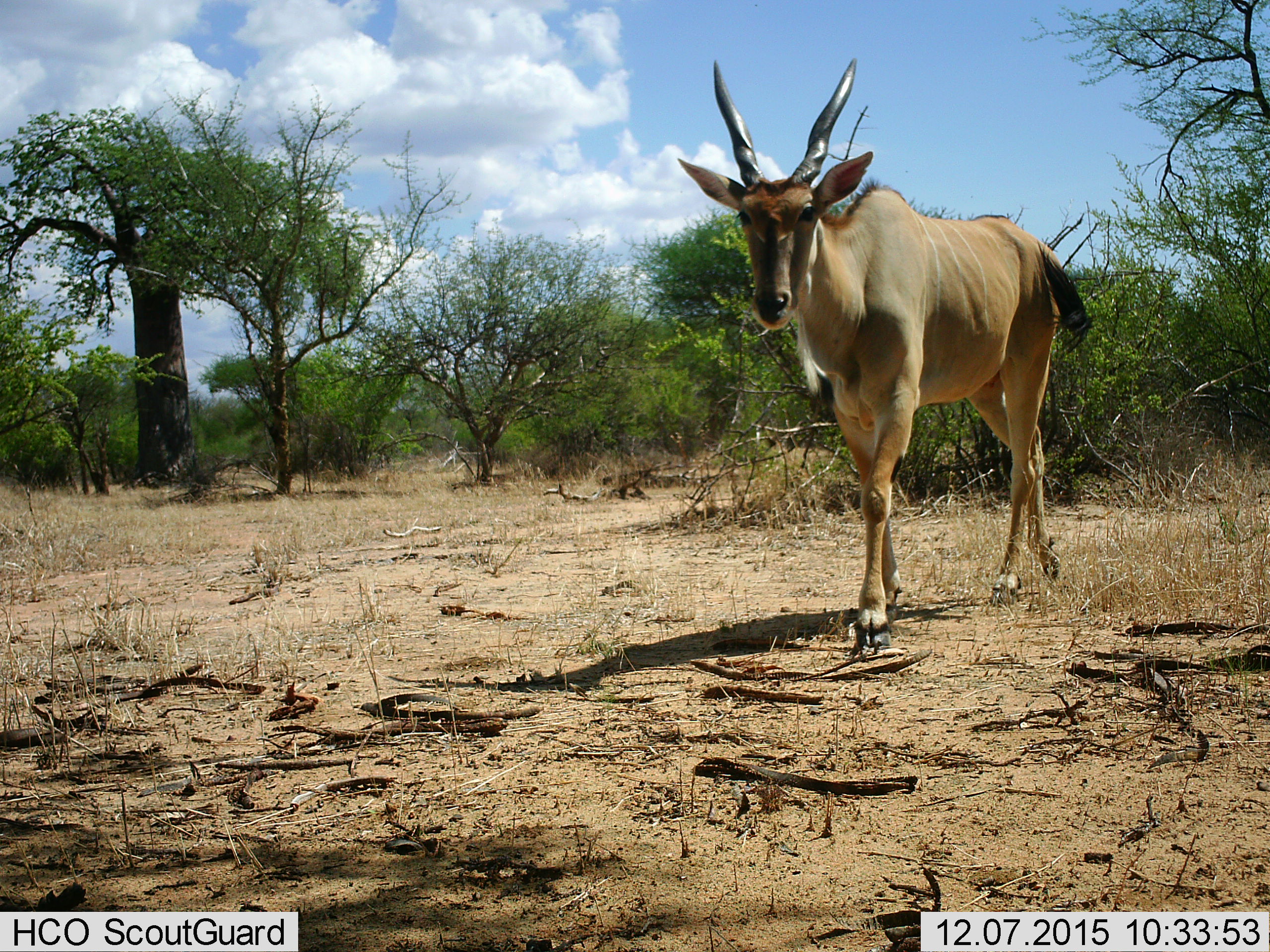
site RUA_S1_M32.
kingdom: Animalia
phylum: Chordata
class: Mammalia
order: Artiodactyla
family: Bovidae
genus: Tragelaphus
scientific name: Tragelaphus oryx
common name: eland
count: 1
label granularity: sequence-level